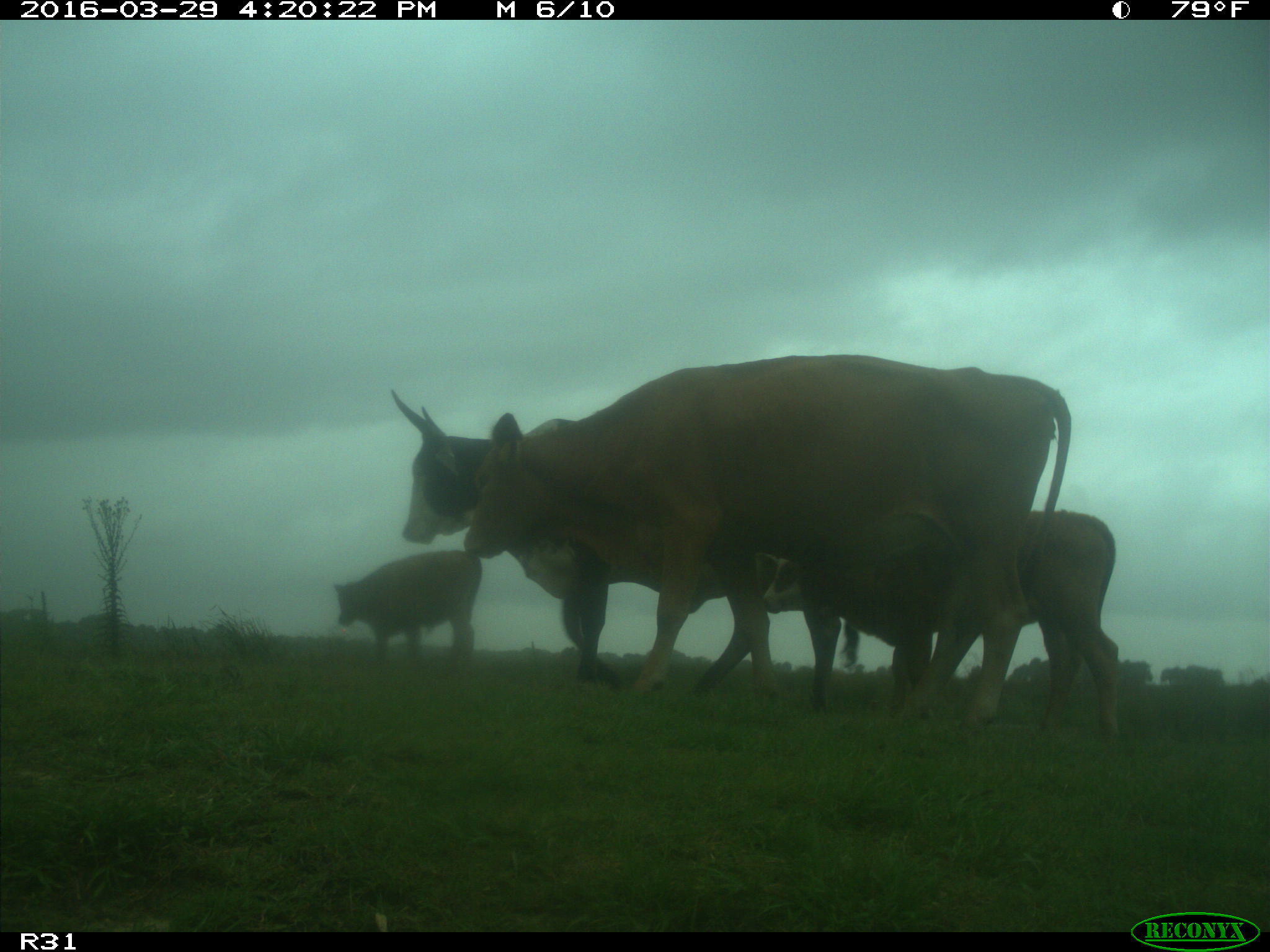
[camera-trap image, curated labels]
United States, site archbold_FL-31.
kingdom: Animalia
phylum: Chordata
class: Mammalia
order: Artiodactyla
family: Bovidae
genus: Bos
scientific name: Bos taurus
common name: domestic cow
Bos taurus (domestic cow).